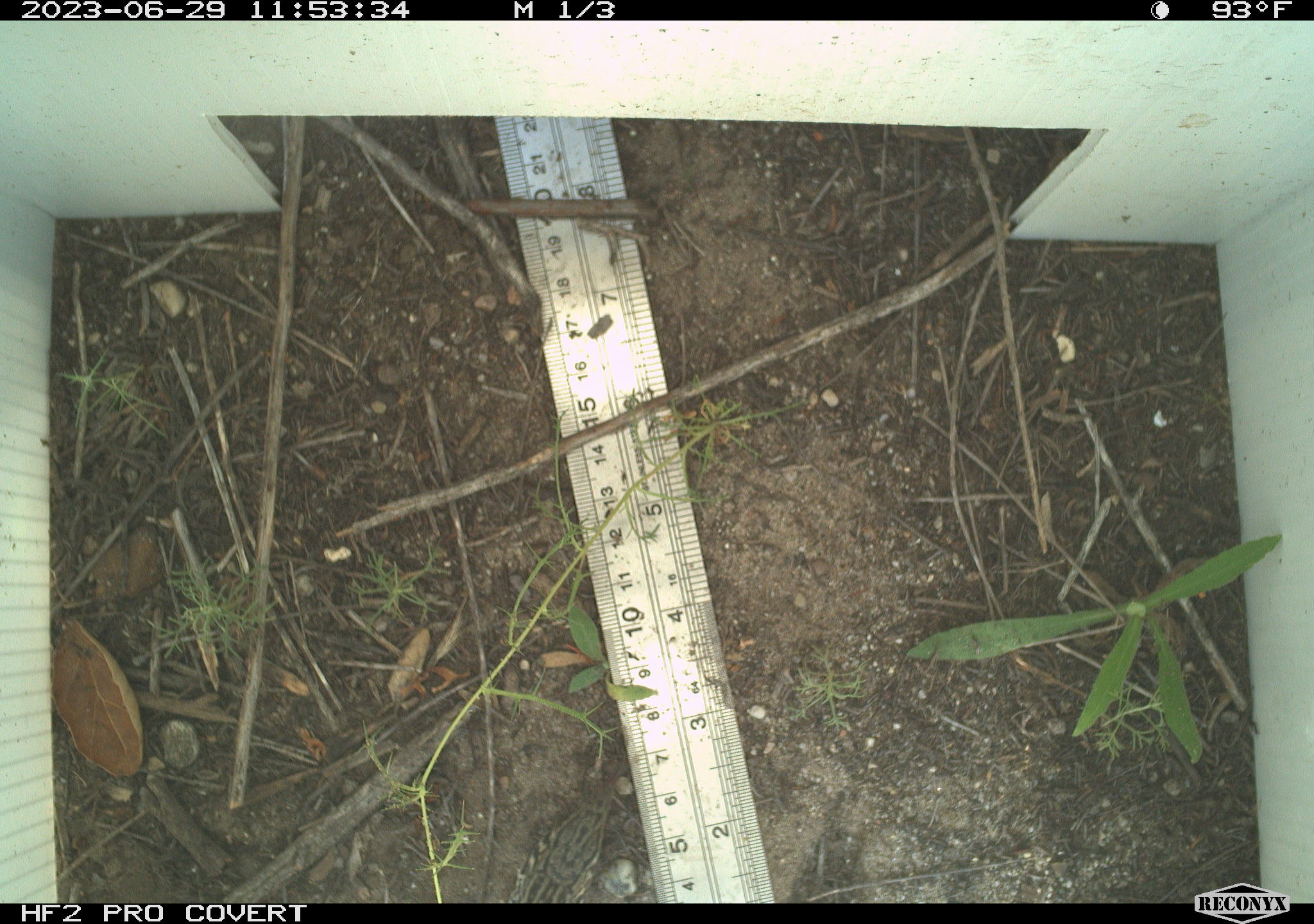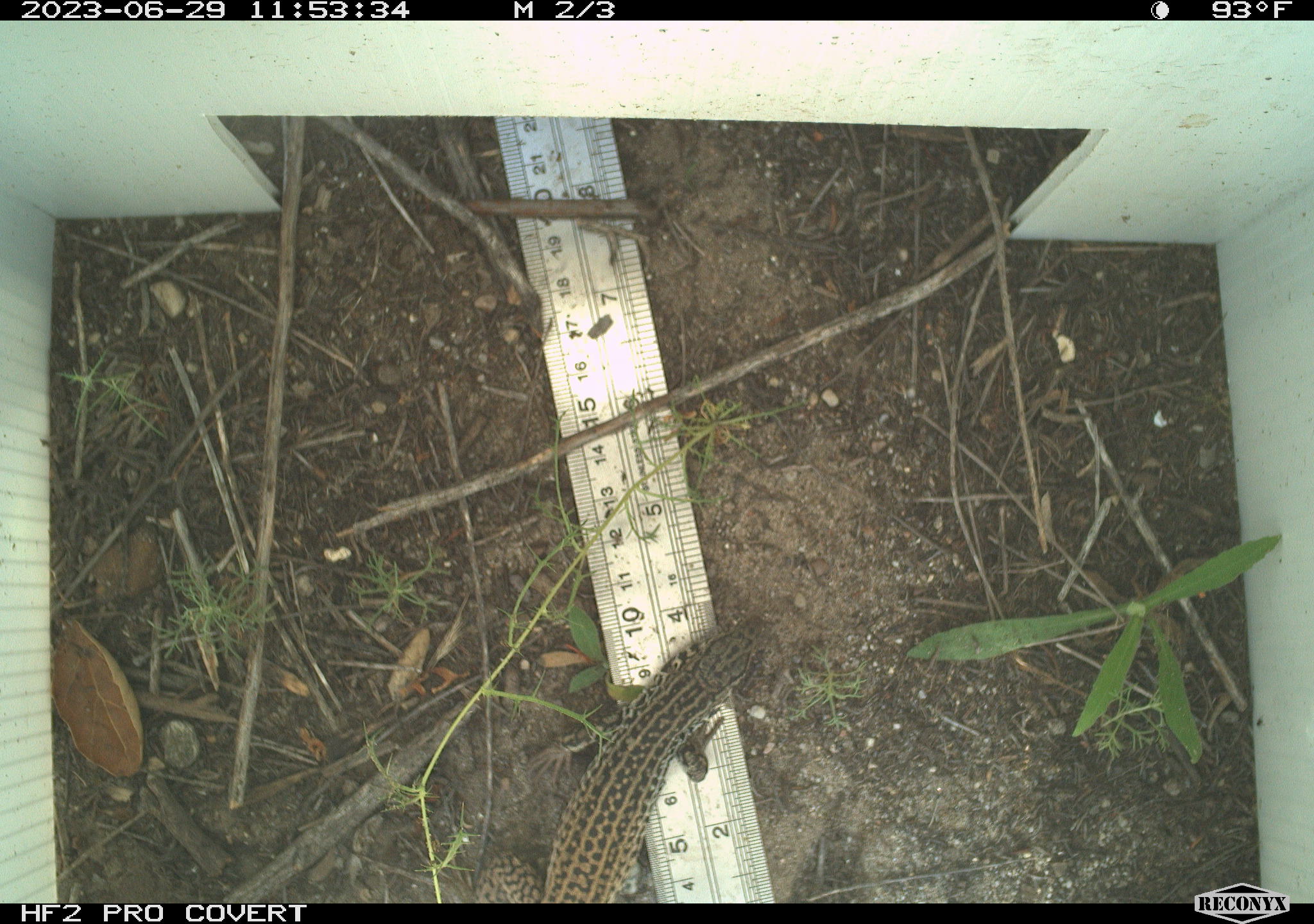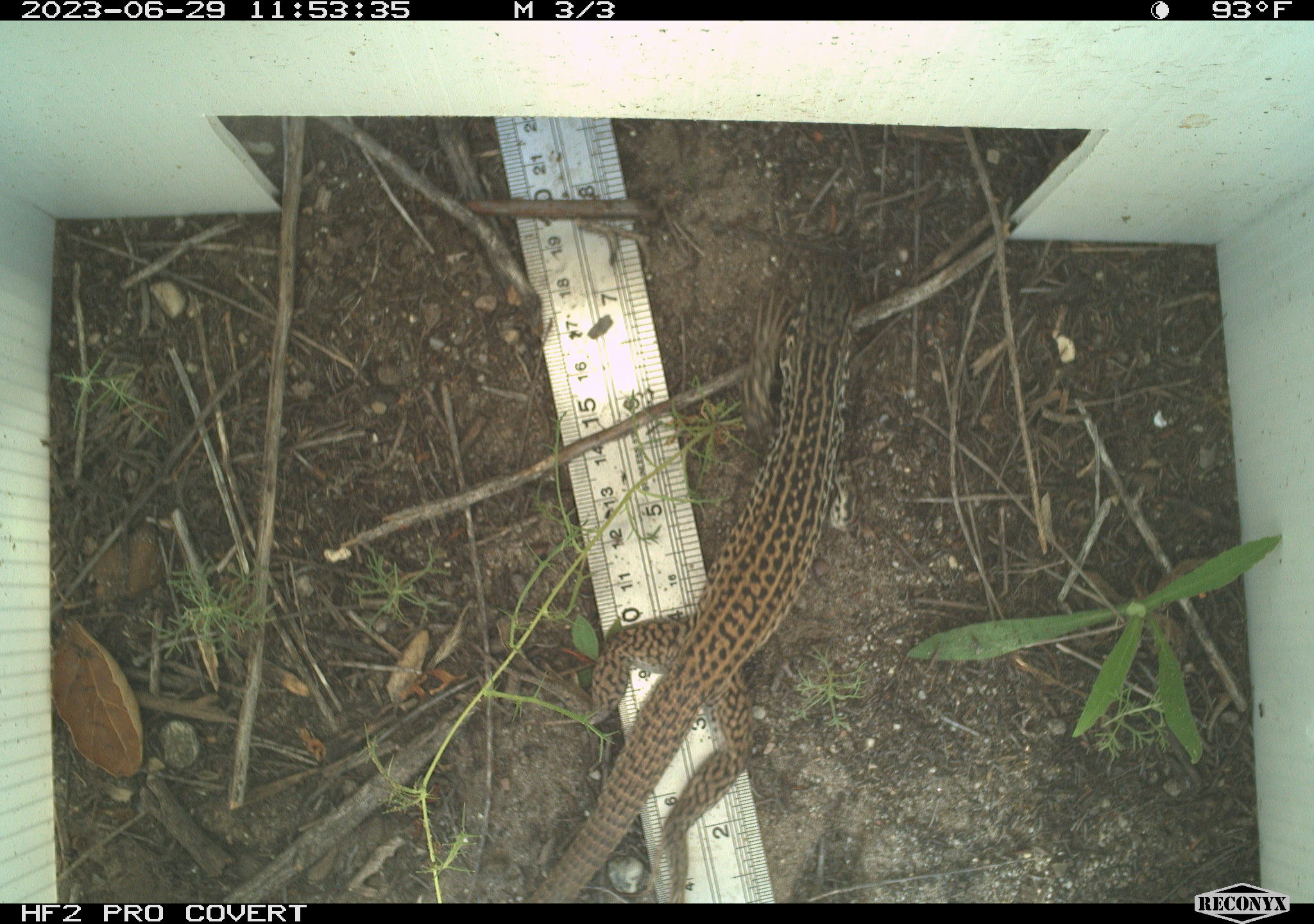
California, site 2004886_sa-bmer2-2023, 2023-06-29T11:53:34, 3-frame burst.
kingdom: Animalia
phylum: Chordata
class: Reptilia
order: Squamata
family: Teiidae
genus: Aspidoscelis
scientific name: Aspidoscelis tigris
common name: western whiptail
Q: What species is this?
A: Western whiptail (Aspidoscelis tigris).